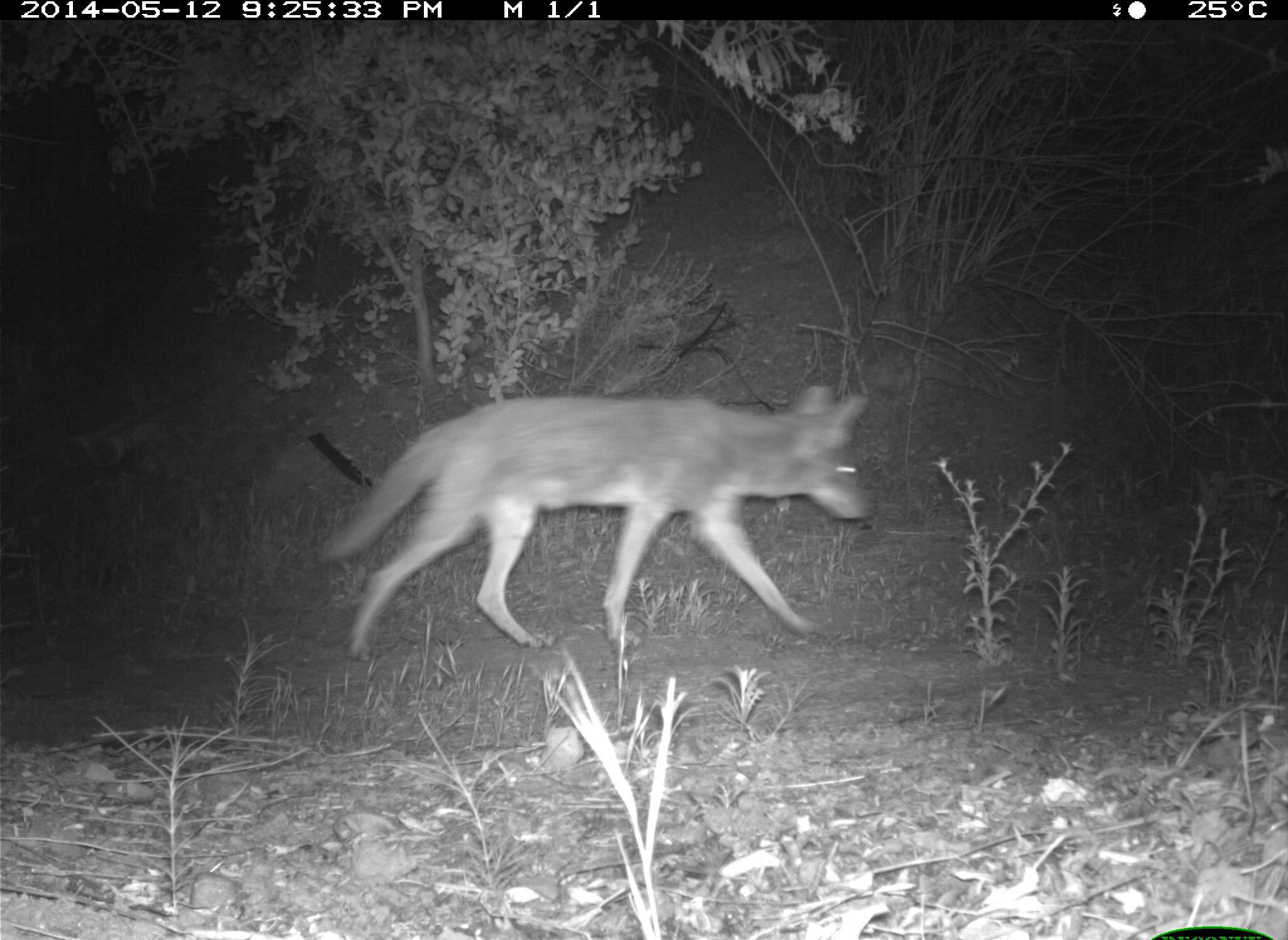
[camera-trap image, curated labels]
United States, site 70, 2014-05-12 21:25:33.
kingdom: Animalia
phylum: Chordata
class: Mammalia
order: Carnivora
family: Canidae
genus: Canis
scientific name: Canis latrans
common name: coyote